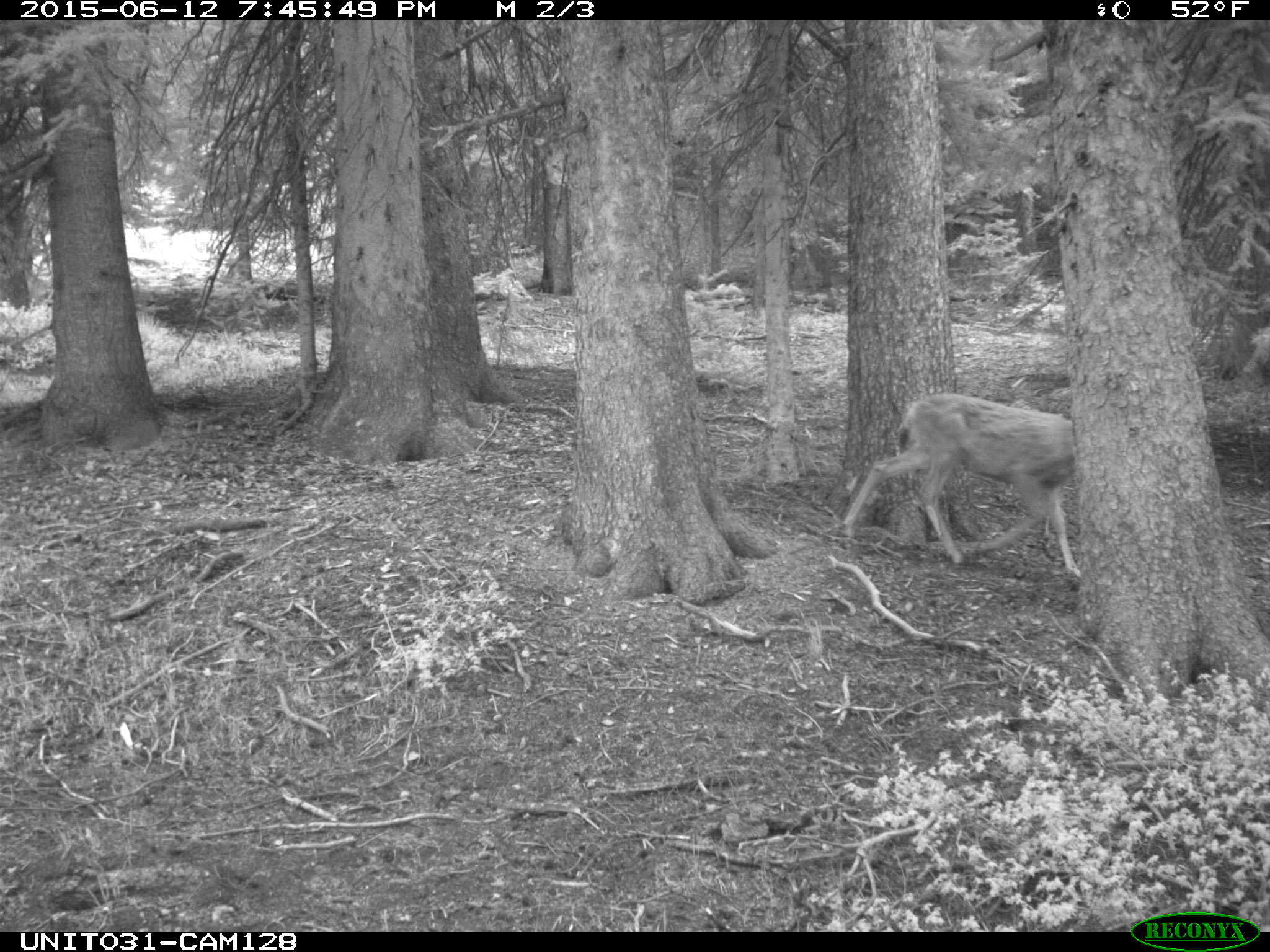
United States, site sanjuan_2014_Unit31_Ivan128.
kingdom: Animalia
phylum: Chordata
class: Mammalia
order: Artiodactyla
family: Cervidae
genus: Odocoileus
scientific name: Odocoileus hemionus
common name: mule deer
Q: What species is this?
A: Odocoileus hemionus (mule deer).